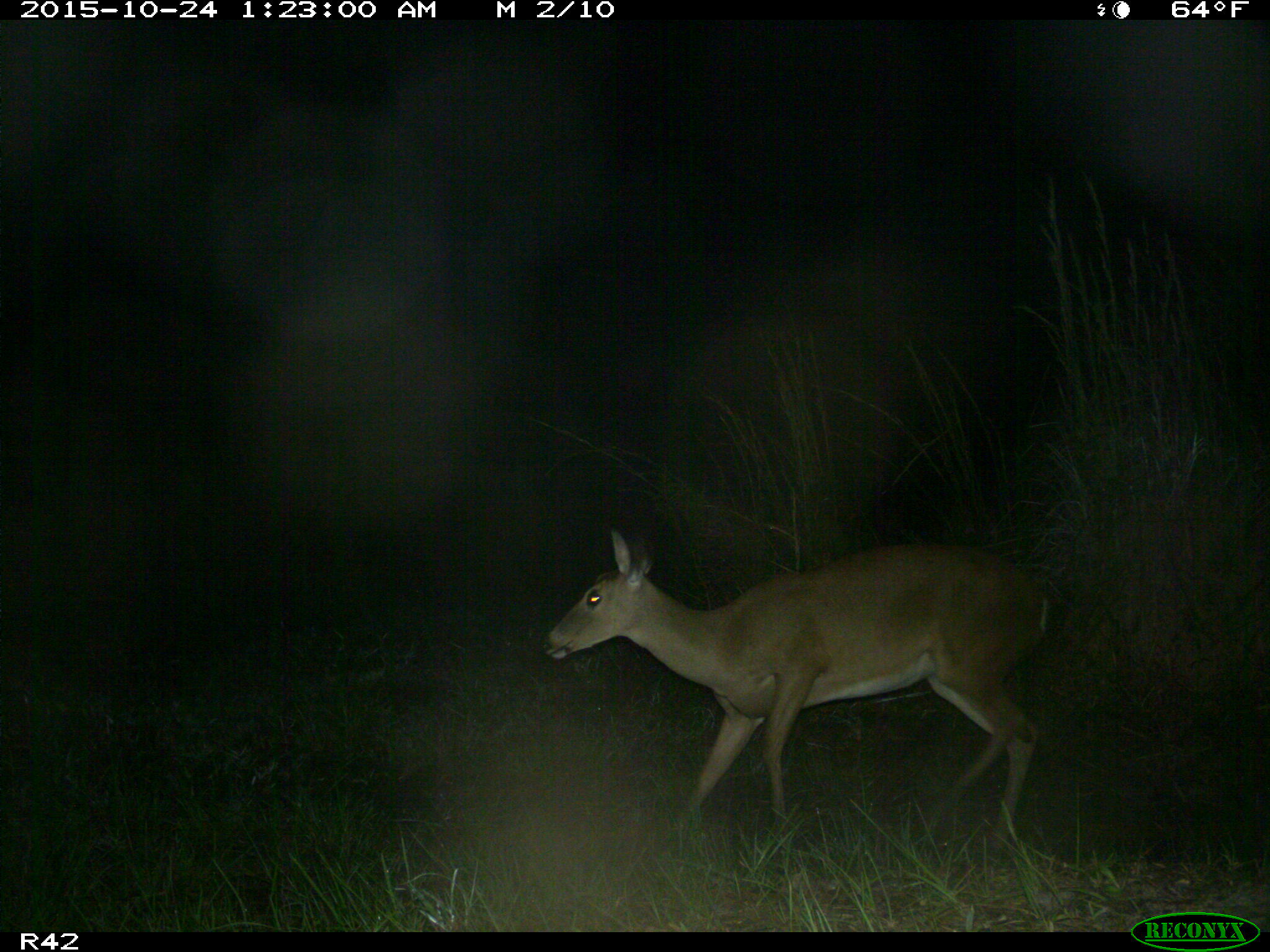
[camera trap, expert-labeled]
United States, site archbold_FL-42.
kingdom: Animalia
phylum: Chordata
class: Mammalia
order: Artiodactyla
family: Cervidae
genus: Odocoileus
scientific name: Odocoileus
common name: deer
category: unidentified deer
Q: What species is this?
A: Unidentified deer (deer) (Odocoileus).